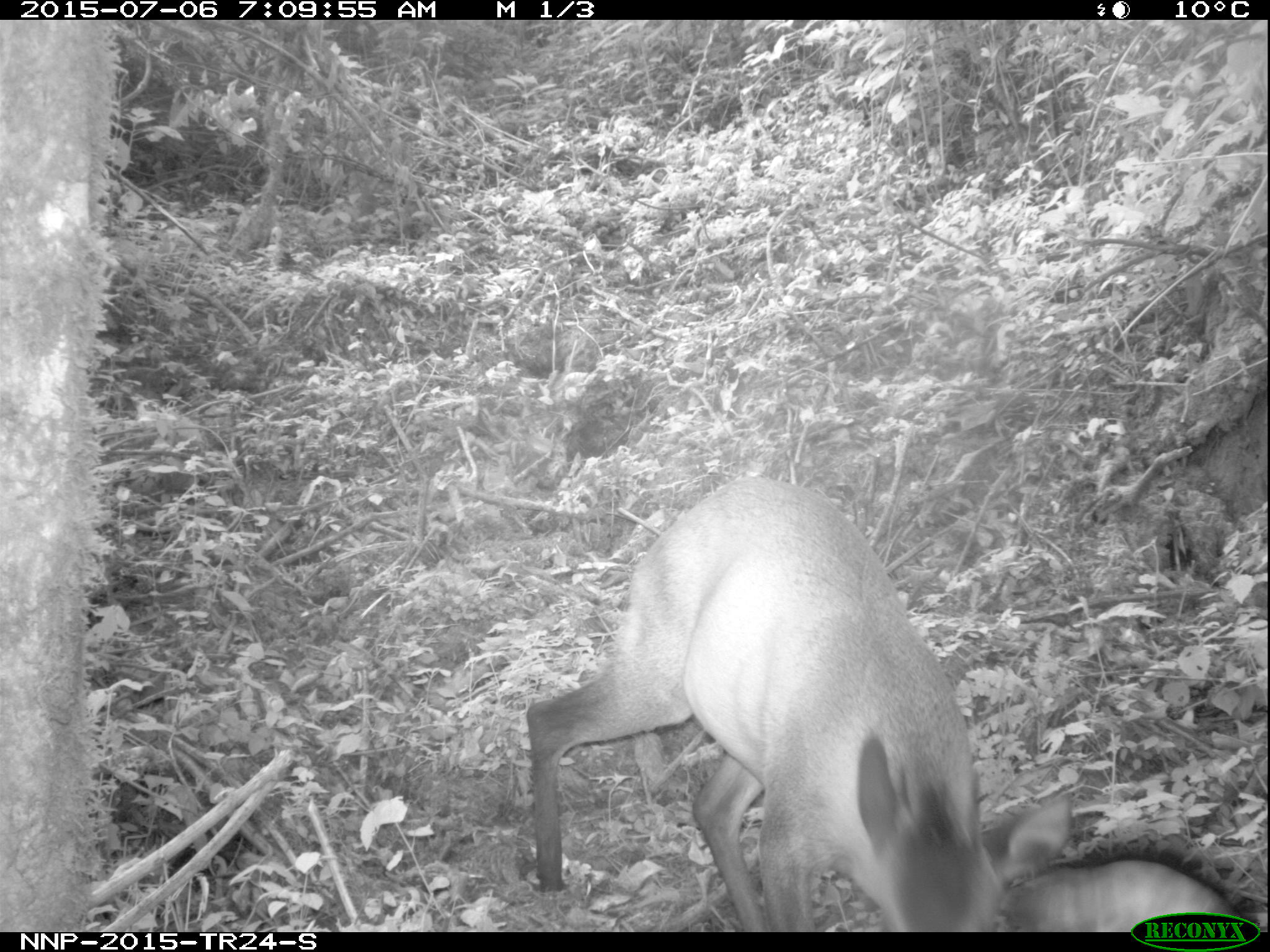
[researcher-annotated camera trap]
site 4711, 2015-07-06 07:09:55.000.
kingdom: Animalia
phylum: Chordata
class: Mammalia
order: Artiodactyla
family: Bovidae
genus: Cephalophus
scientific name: Cephalophus nigrifrons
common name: black-fronted duiker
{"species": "Cephalophus nigrifrons (black-fronted duiker)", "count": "1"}